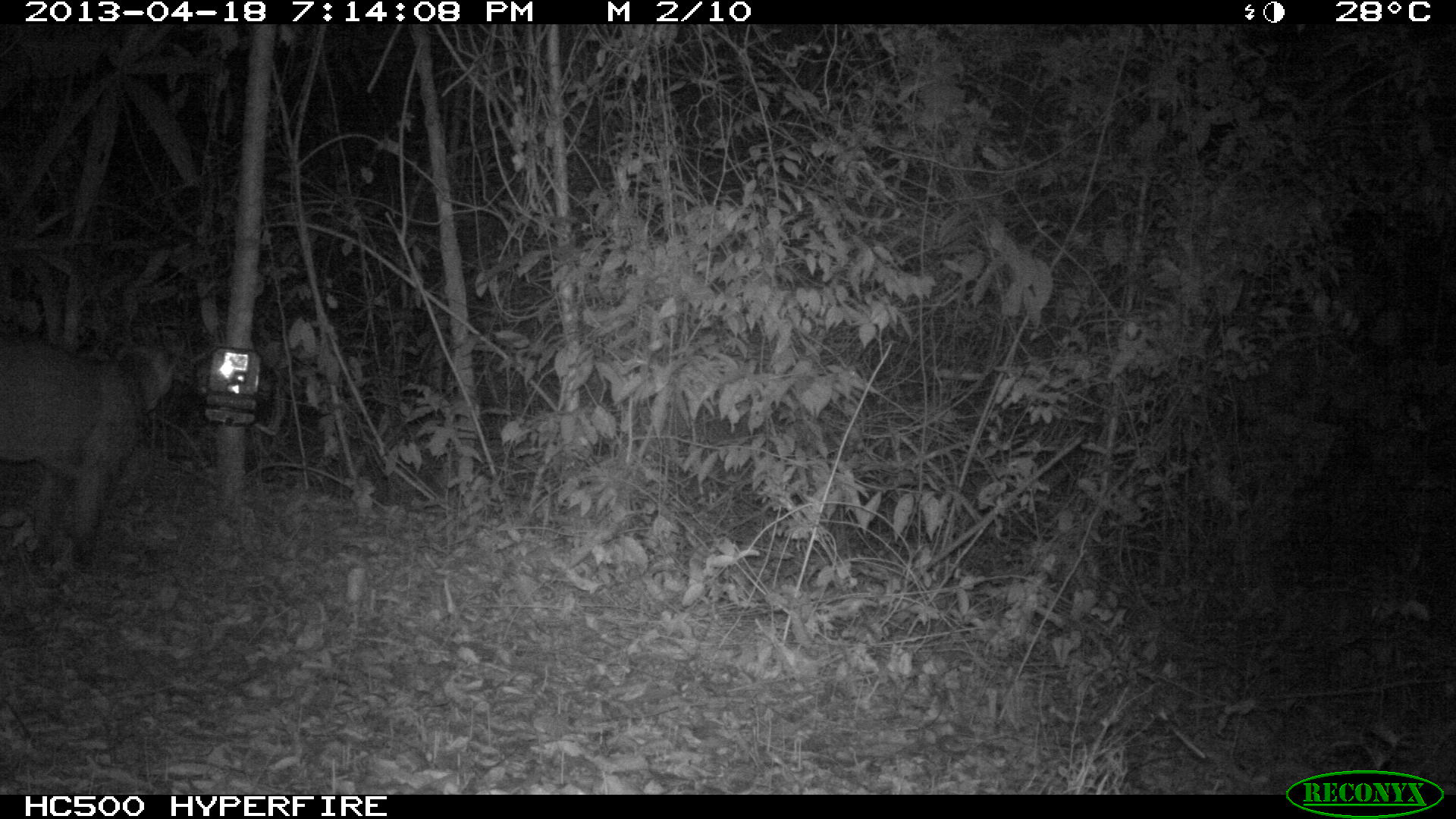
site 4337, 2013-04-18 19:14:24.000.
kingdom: Animalia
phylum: Chordata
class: Mammalia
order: Carnivora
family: Felidae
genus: Puma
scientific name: Puma concolor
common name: mountain lion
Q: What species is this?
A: Puma concolor (mountain lion).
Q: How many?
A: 1.